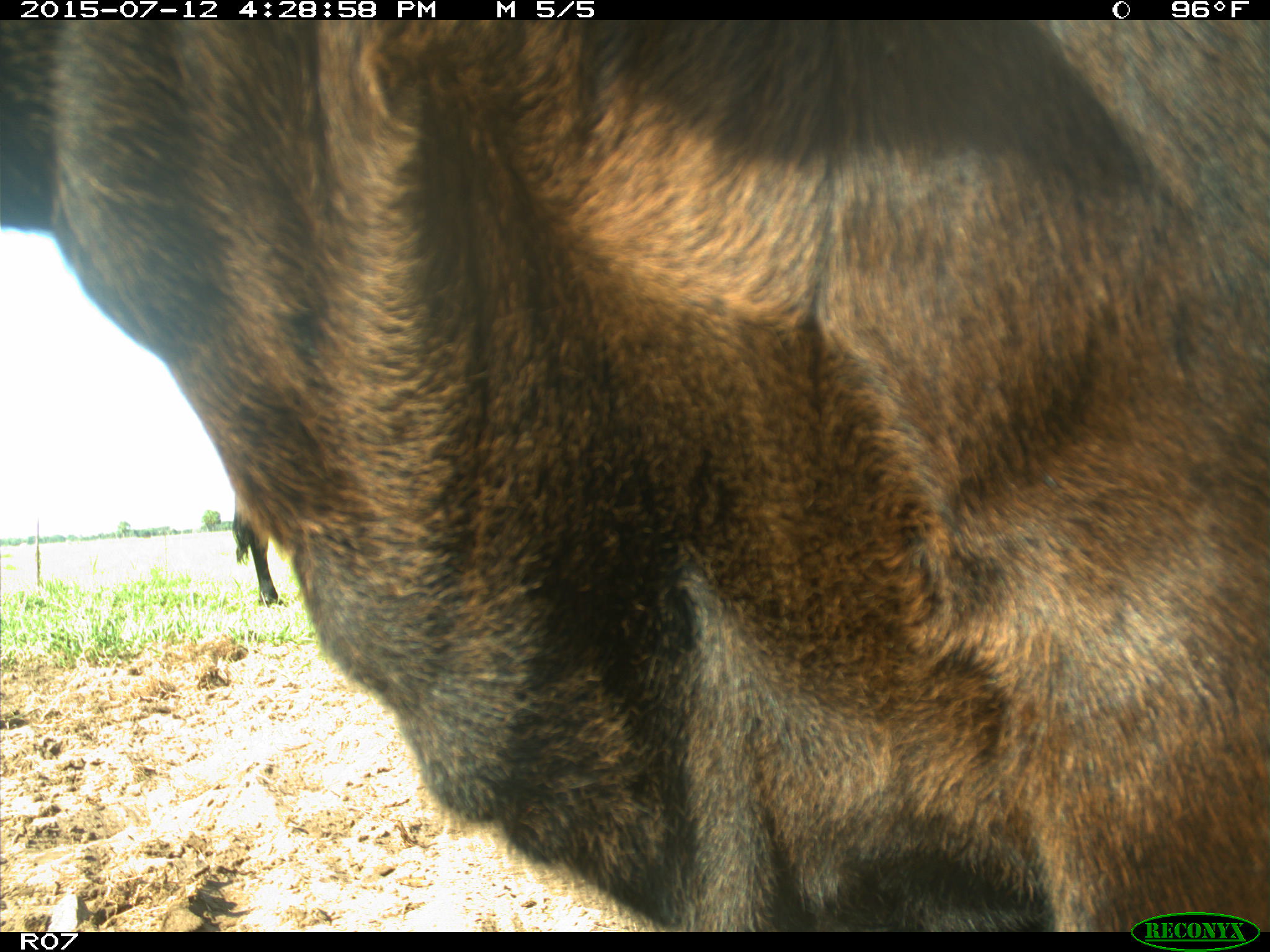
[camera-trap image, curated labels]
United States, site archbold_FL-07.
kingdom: Animalia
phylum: Chordata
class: Mammalia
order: Artiodactyla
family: Bovidae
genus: Bos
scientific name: Bos taurus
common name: domestic cow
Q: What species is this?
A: Bos taurus (domestic cow).